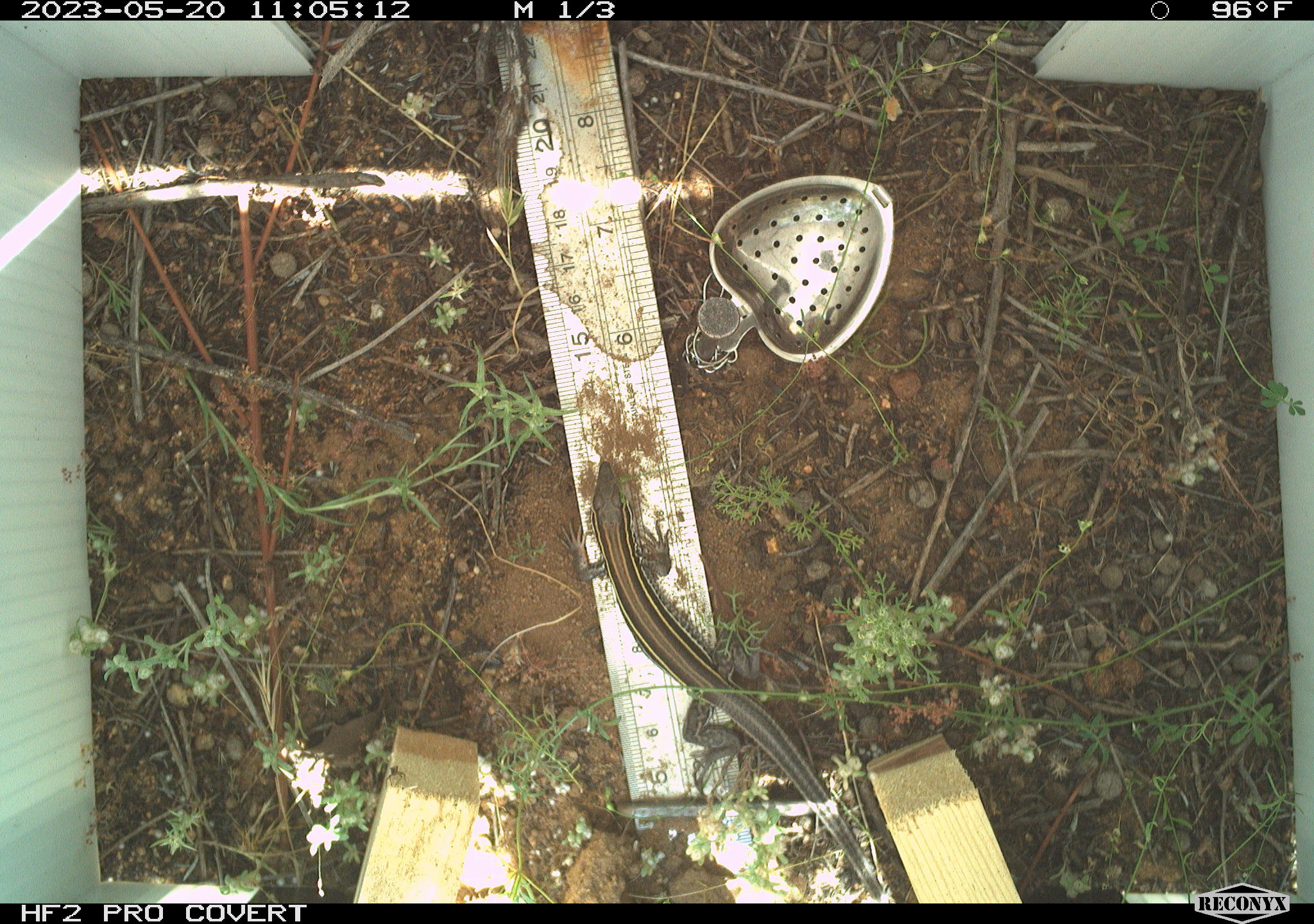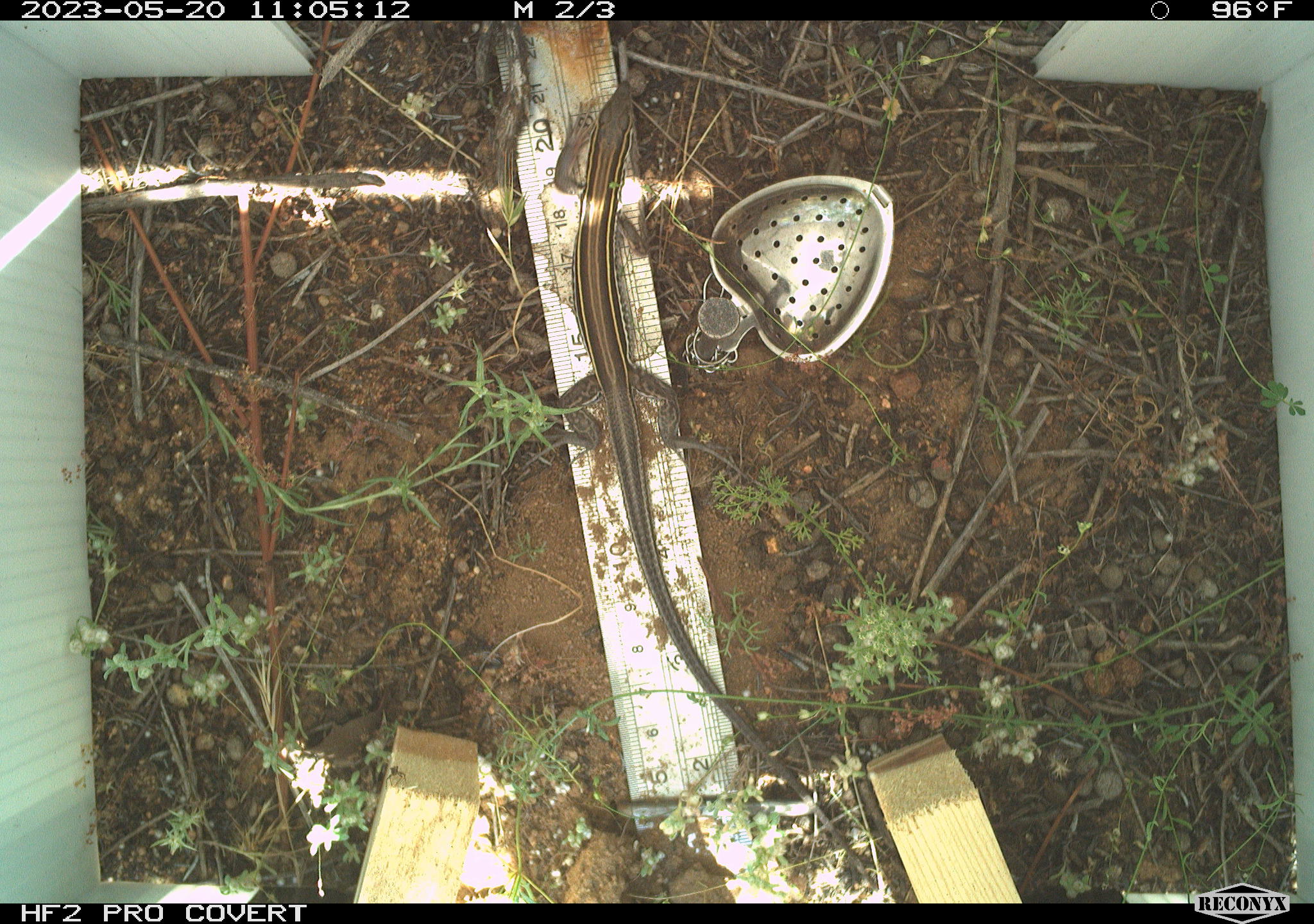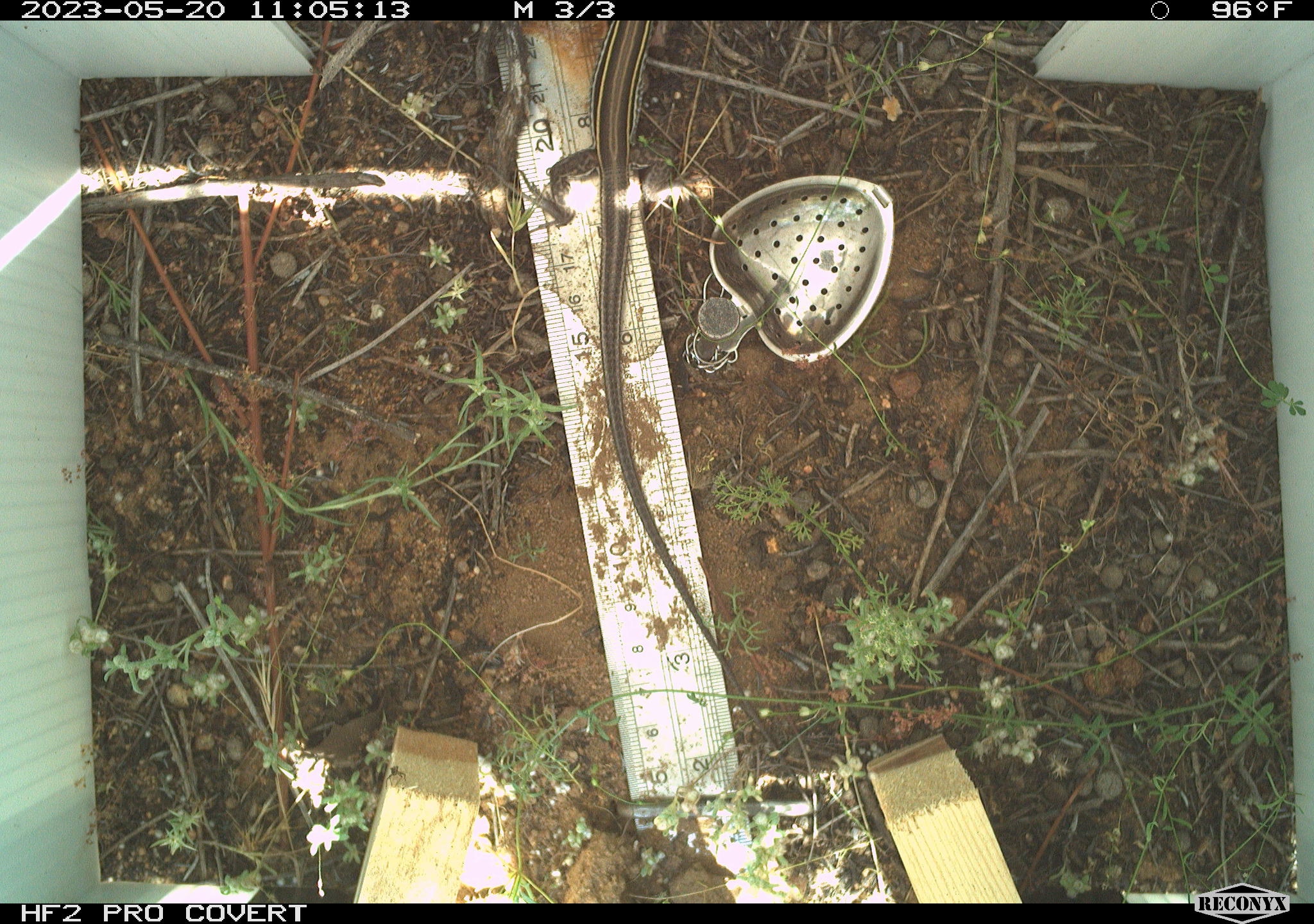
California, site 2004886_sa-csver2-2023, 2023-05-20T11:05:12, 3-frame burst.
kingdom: Animalia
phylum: Chordata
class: Reptilia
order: Squamata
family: Teiidae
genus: Aspidoscelis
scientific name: Aspidoscelis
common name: whiptail lizards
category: aspidoscelis species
Aspidoscelis species (whiptail lizards) (Aspidoscelis).